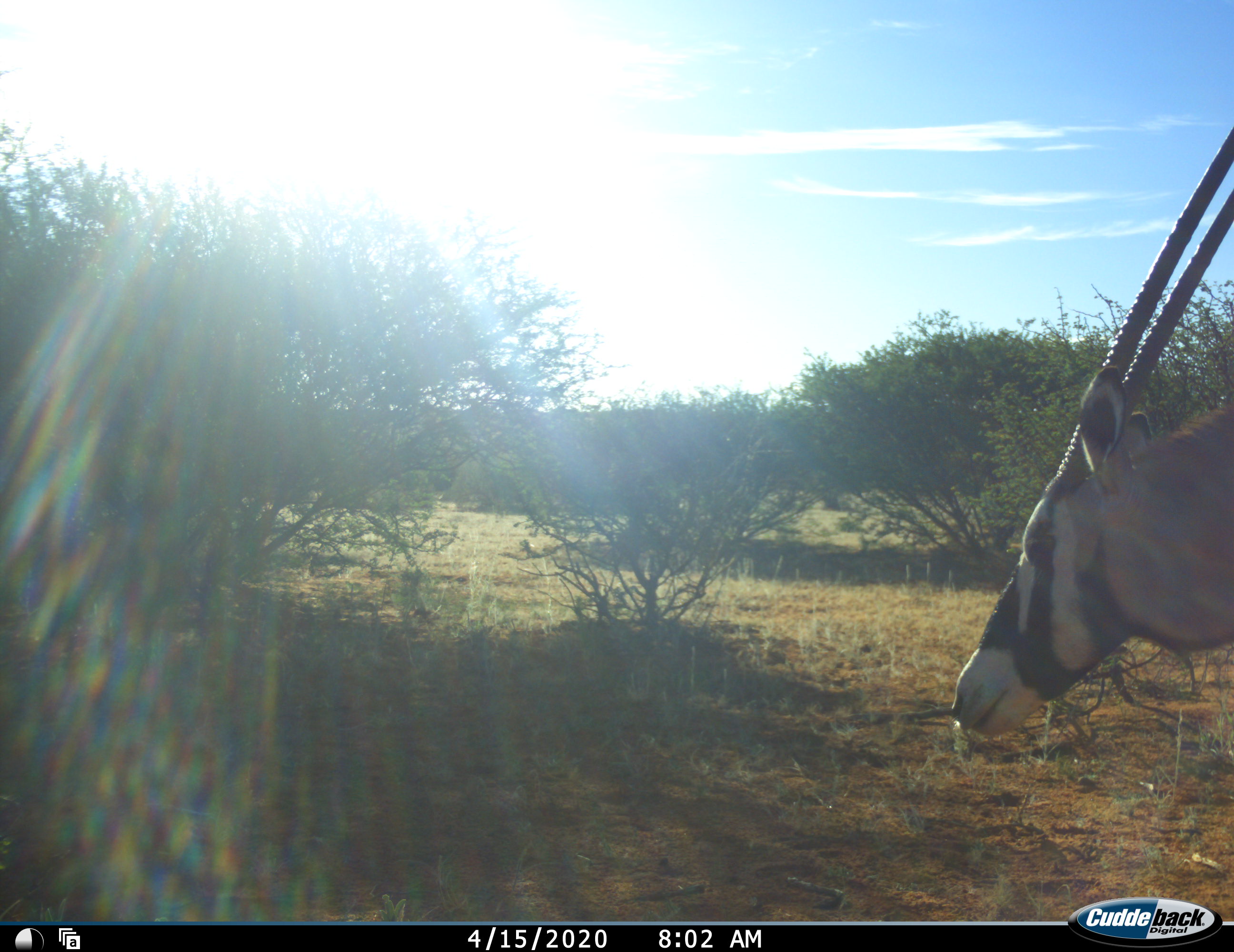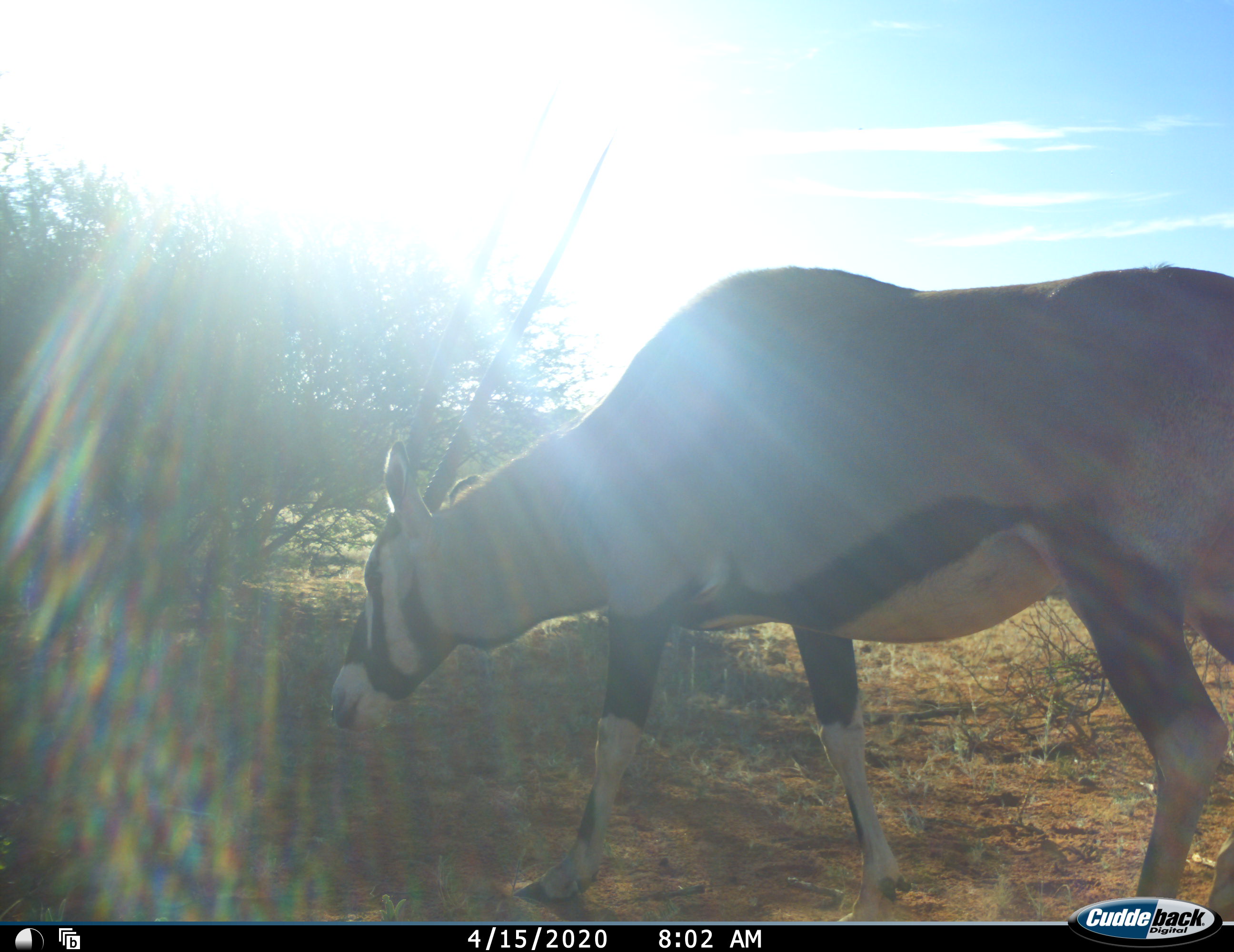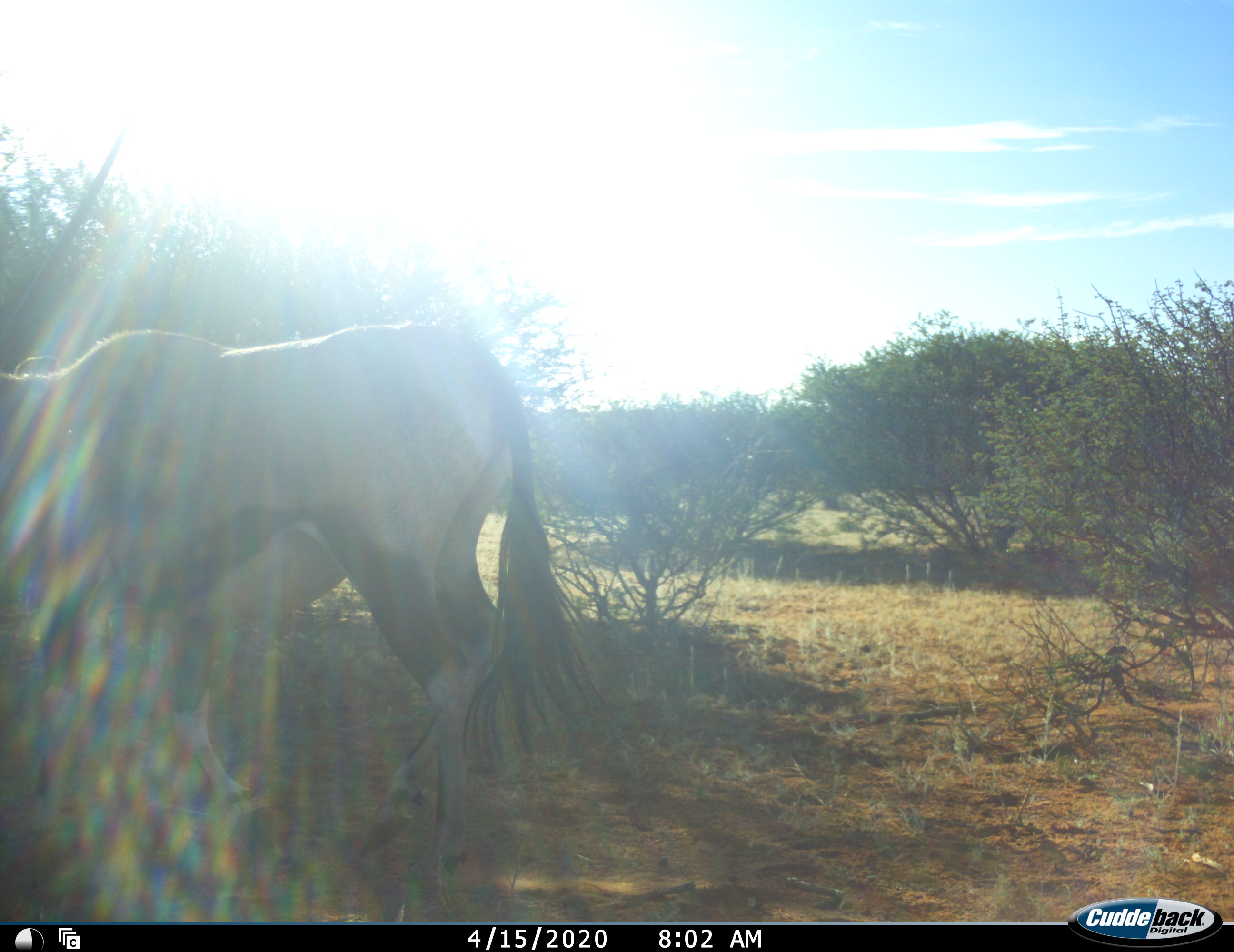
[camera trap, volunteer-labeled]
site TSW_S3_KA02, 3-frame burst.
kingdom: Animalia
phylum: Chordata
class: Mammalia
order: Artiodactyla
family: Bovidae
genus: Oryx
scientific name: Oryx gazella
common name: gemsbok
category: oryx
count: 1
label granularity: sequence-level